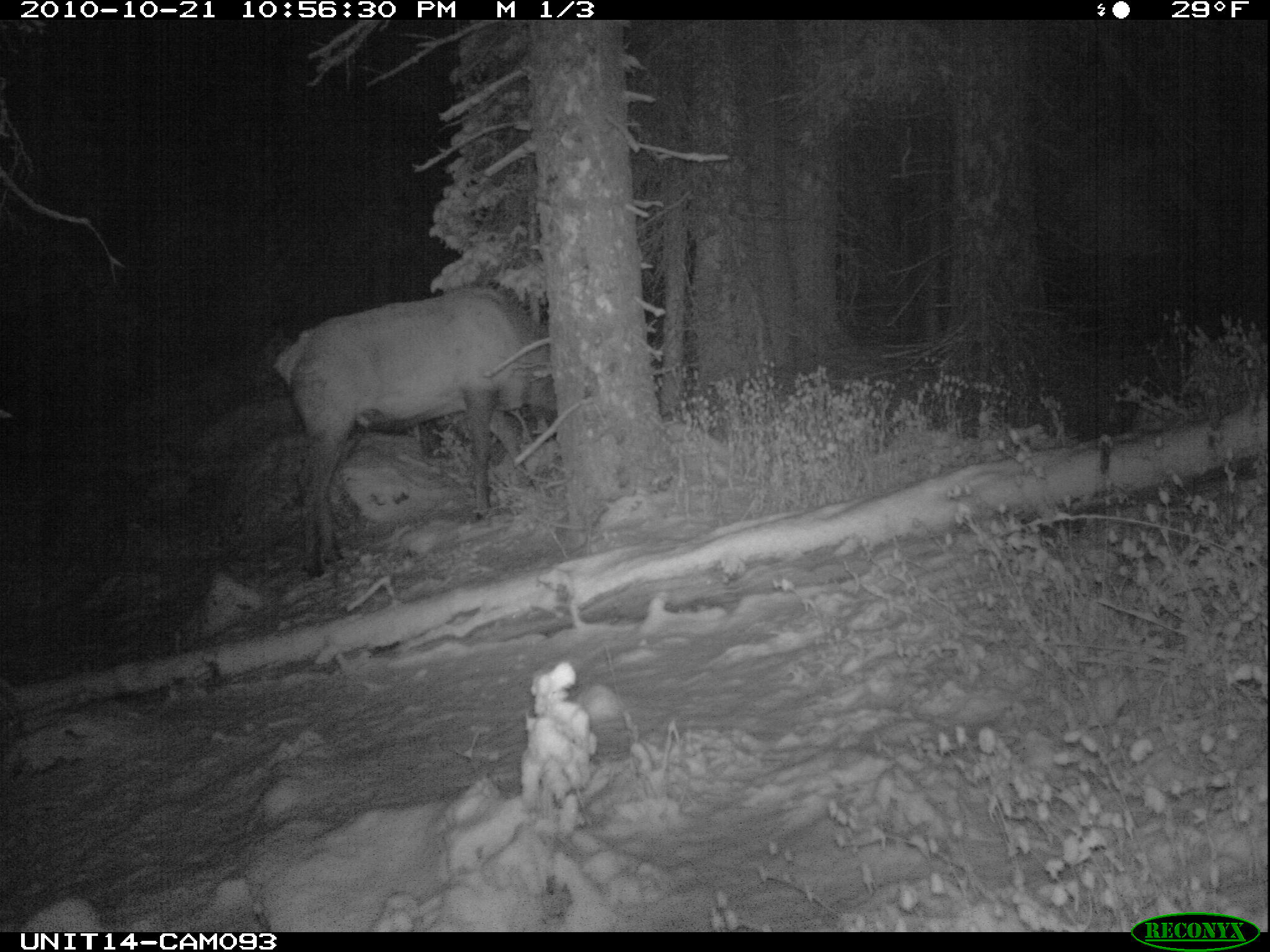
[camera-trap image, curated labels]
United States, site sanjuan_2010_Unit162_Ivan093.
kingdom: Animalia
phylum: Chordata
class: Mammalia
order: Artiodactyla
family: Cervidae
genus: Cervus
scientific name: Cervus elaphus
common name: red deer